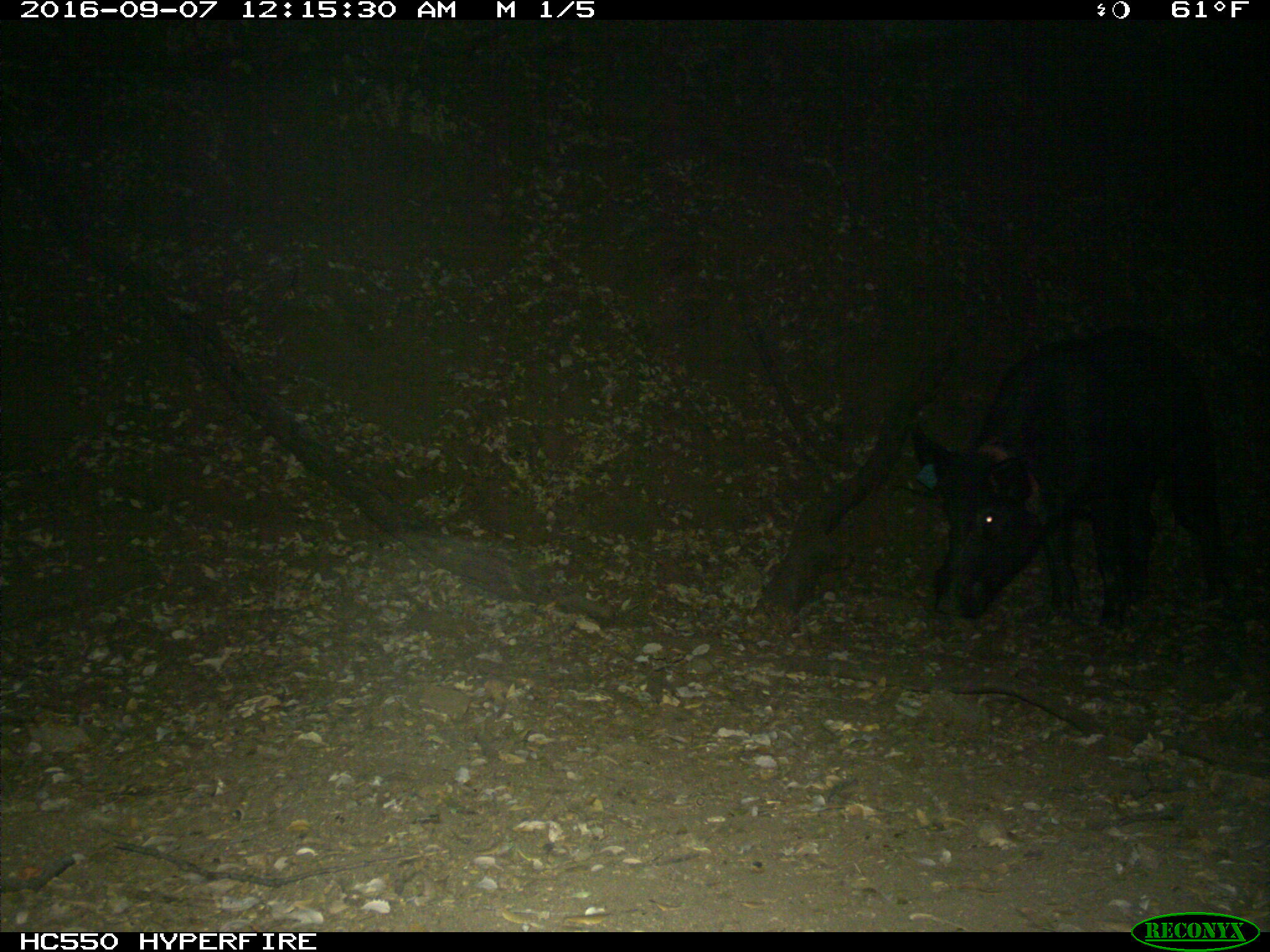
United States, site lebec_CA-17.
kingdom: Animalia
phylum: Chordata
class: Mammalia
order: Artiodactyla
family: Suidae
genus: Sus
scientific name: Sus scrofa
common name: wild boar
Sus scrofa (wild boar).